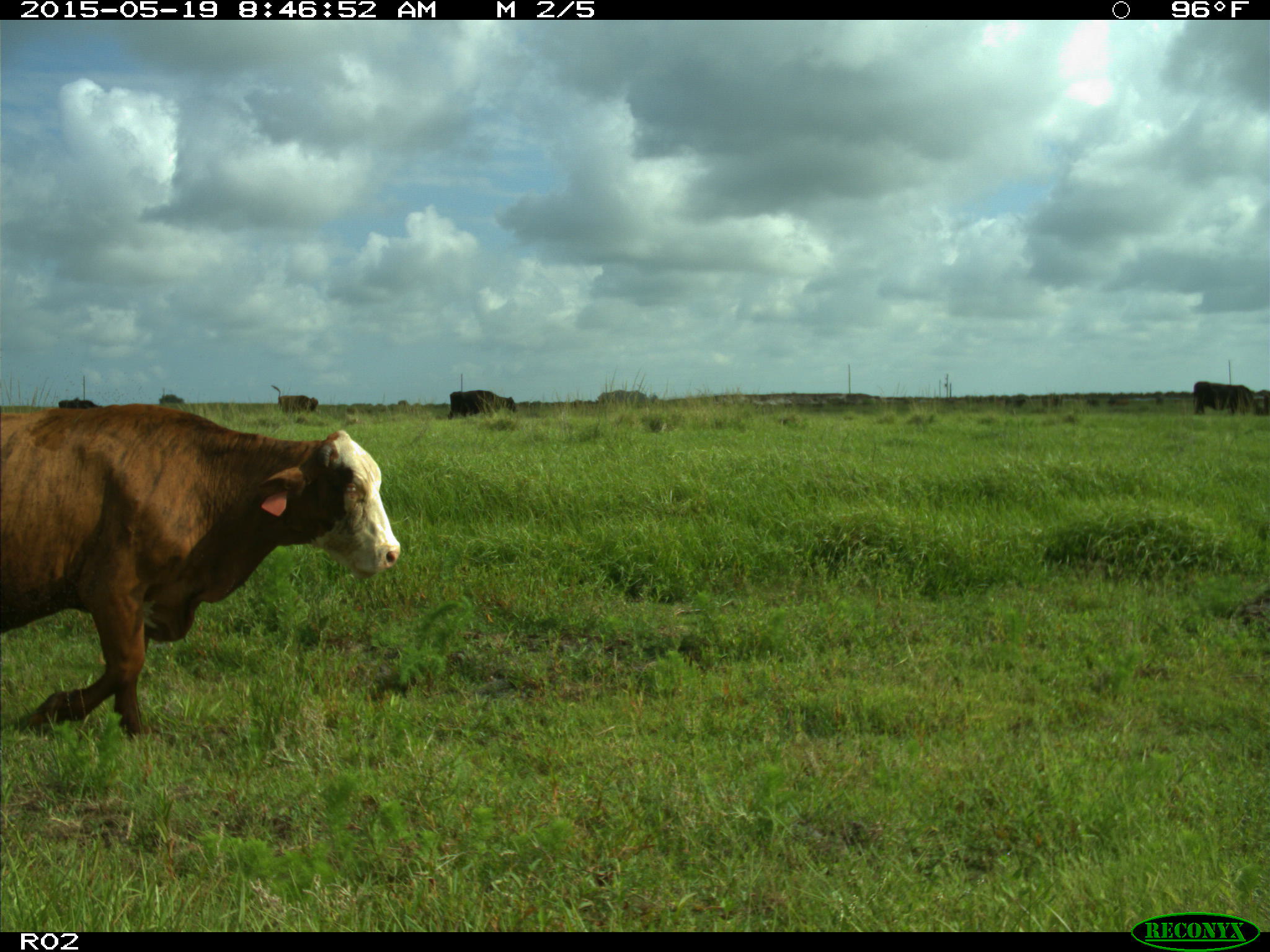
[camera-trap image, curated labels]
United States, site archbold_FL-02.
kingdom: Animalia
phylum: Chordata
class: Mammalia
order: Artiodactyla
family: Bovidae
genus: Bos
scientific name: Bos taurus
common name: domestic cow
Bos taurus (domestic cow).